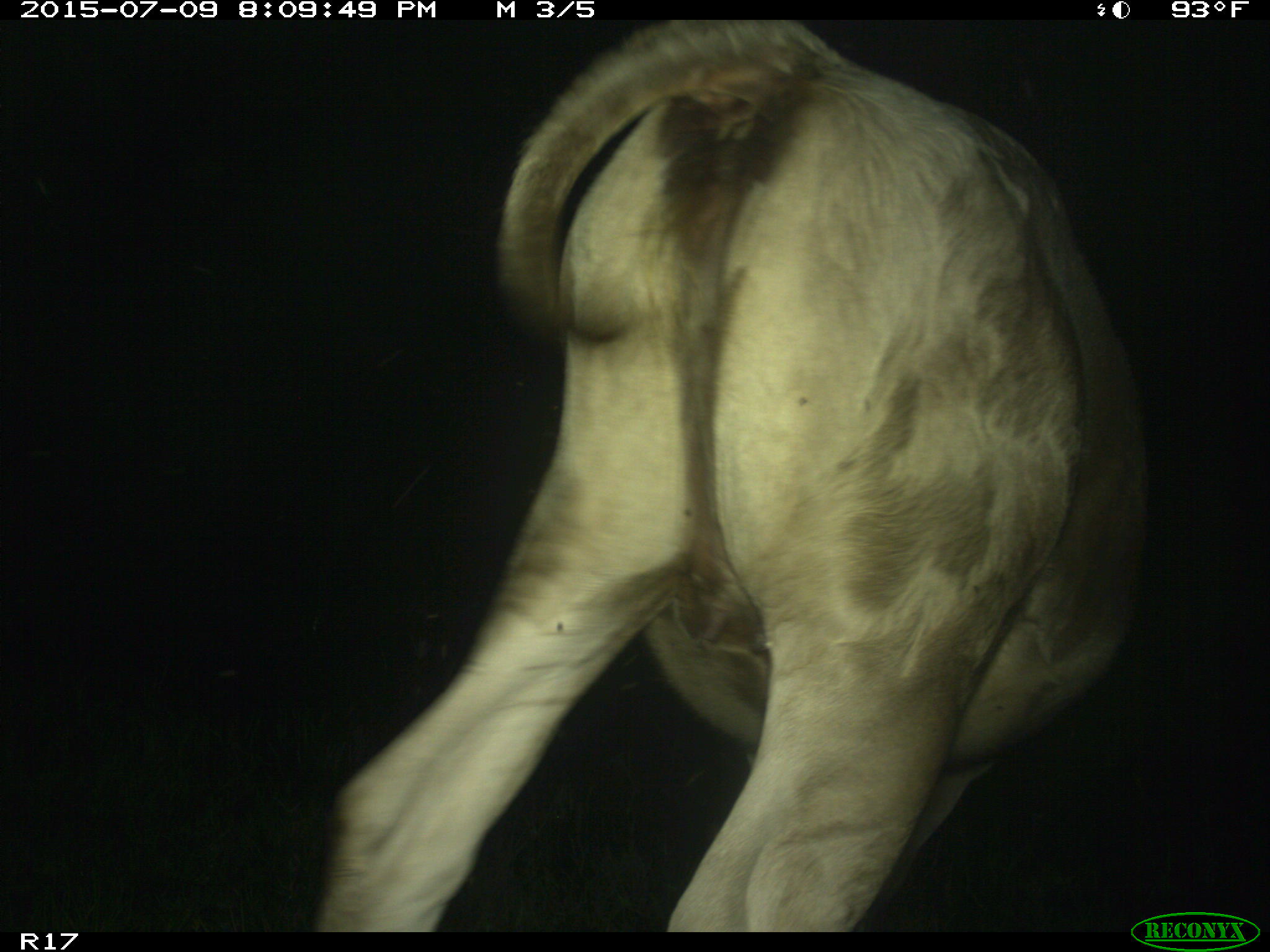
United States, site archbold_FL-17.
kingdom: Animalia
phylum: Chordata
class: Mammalia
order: Artiodactyla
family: Bovidae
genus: Bos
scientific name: Bos taurus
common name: domestic cow